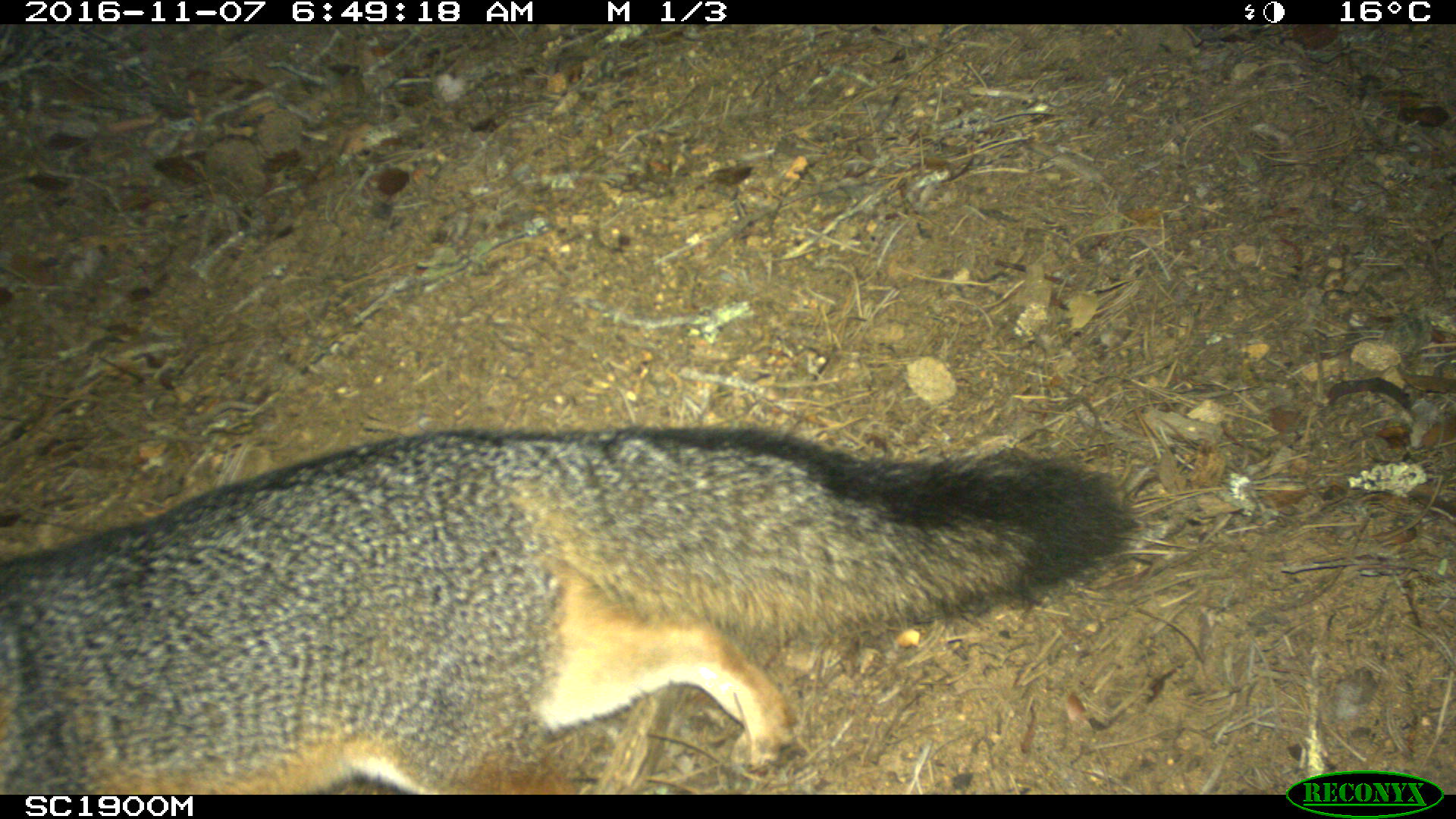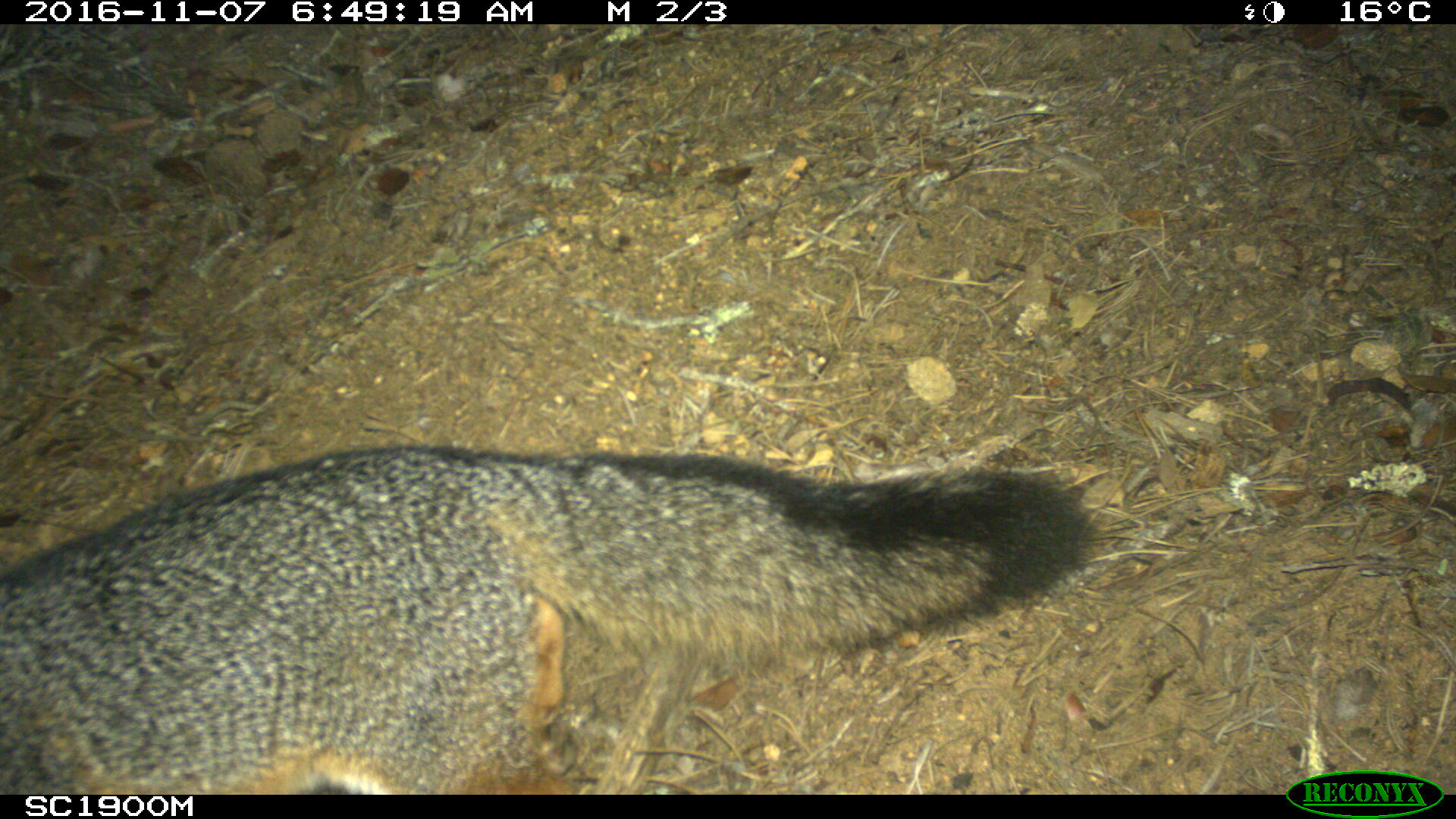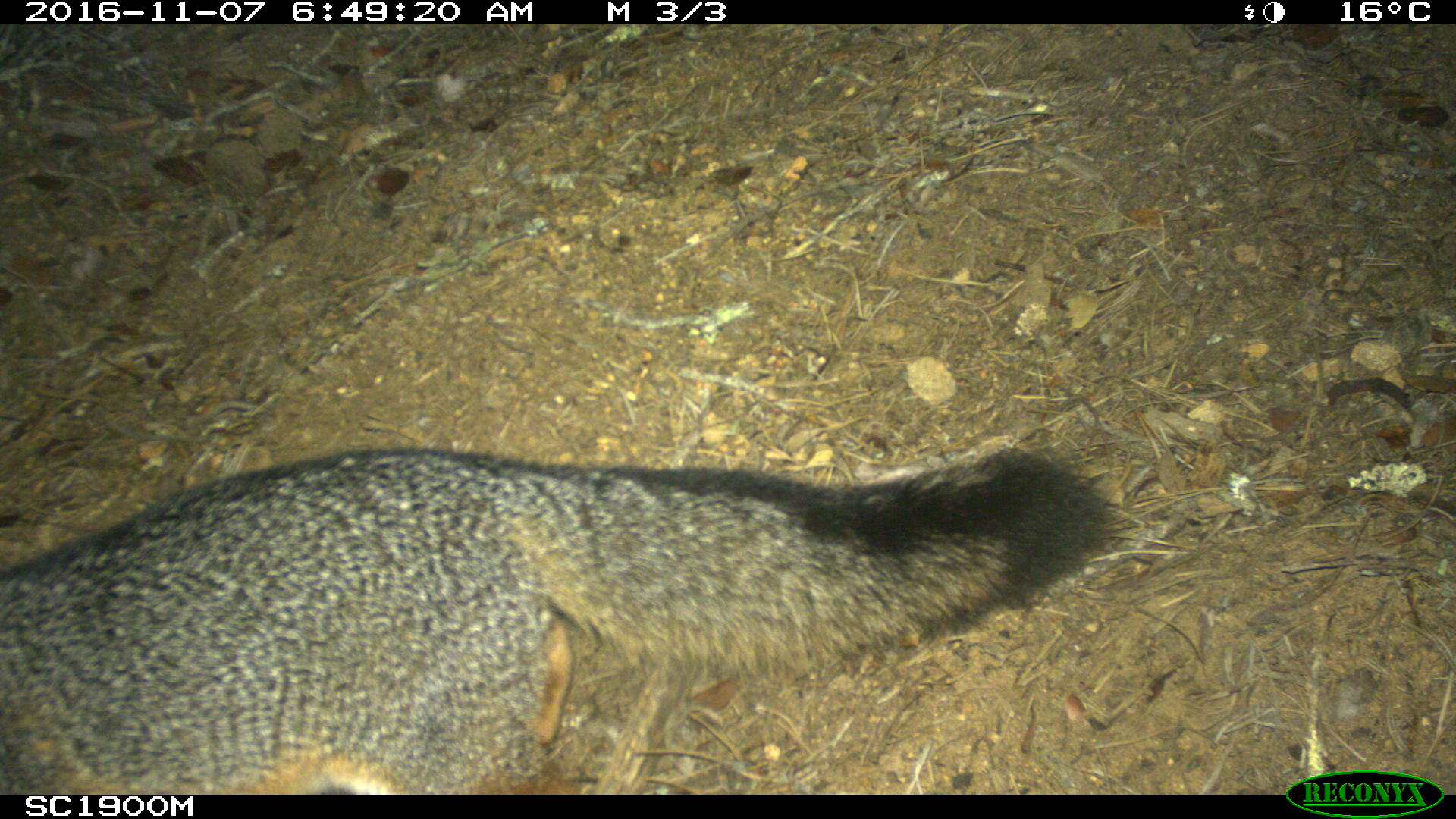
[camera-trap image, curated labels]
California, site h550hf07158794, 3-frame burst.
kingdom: Animalia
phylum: Chordata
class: Mammalia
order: Carnivora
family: Canidae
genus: Urocyon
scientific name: Urocyon littoralis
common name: island fox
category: fox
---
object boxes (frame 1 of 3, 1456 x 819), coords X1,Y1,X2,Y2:
fox: 0,428,1135,794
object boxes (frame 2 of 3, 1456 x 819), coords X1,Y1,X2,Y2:
fox: 0,445,1097,795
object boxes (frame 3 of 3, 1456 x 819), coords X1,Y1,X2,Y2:
fox: 0,445,1140,789